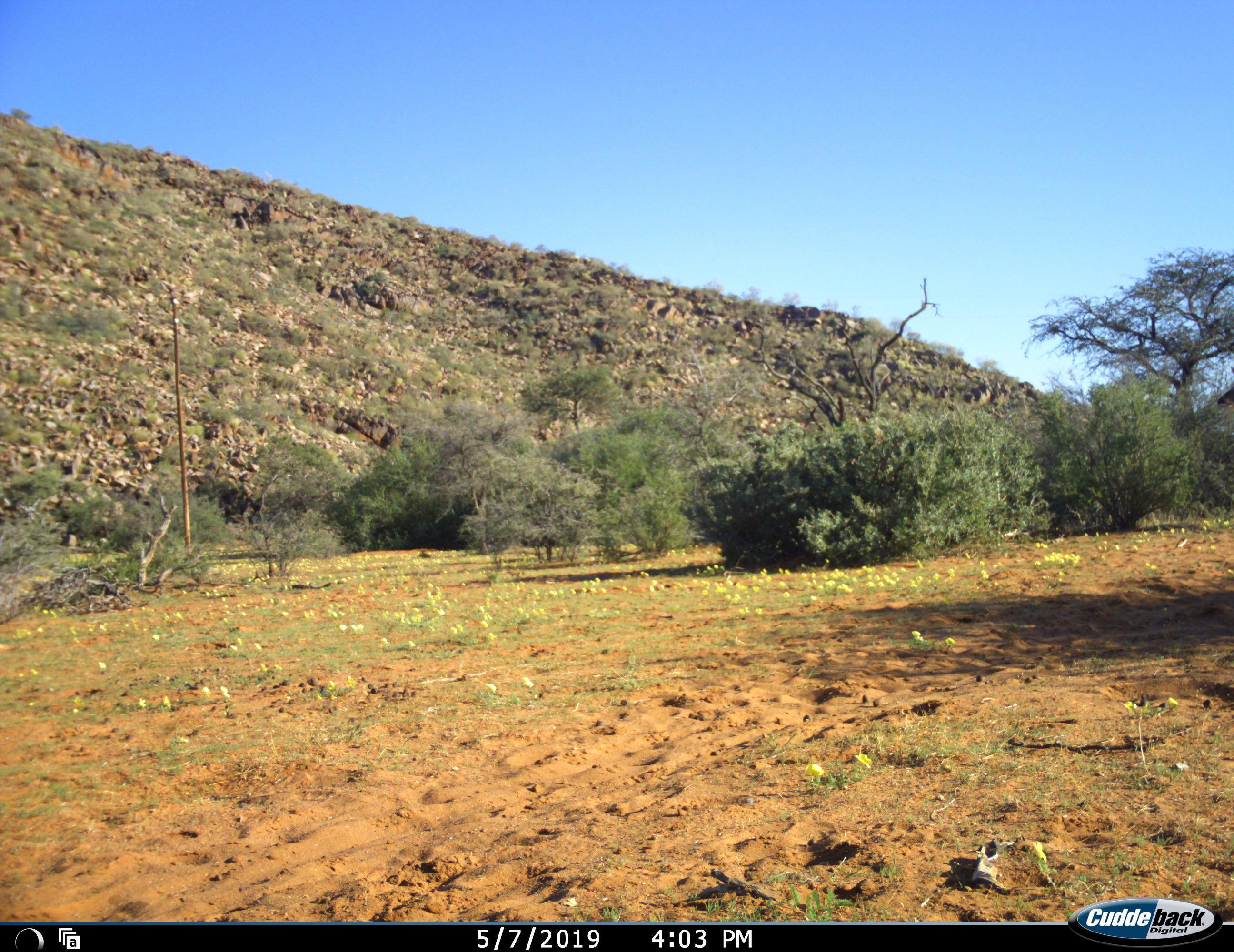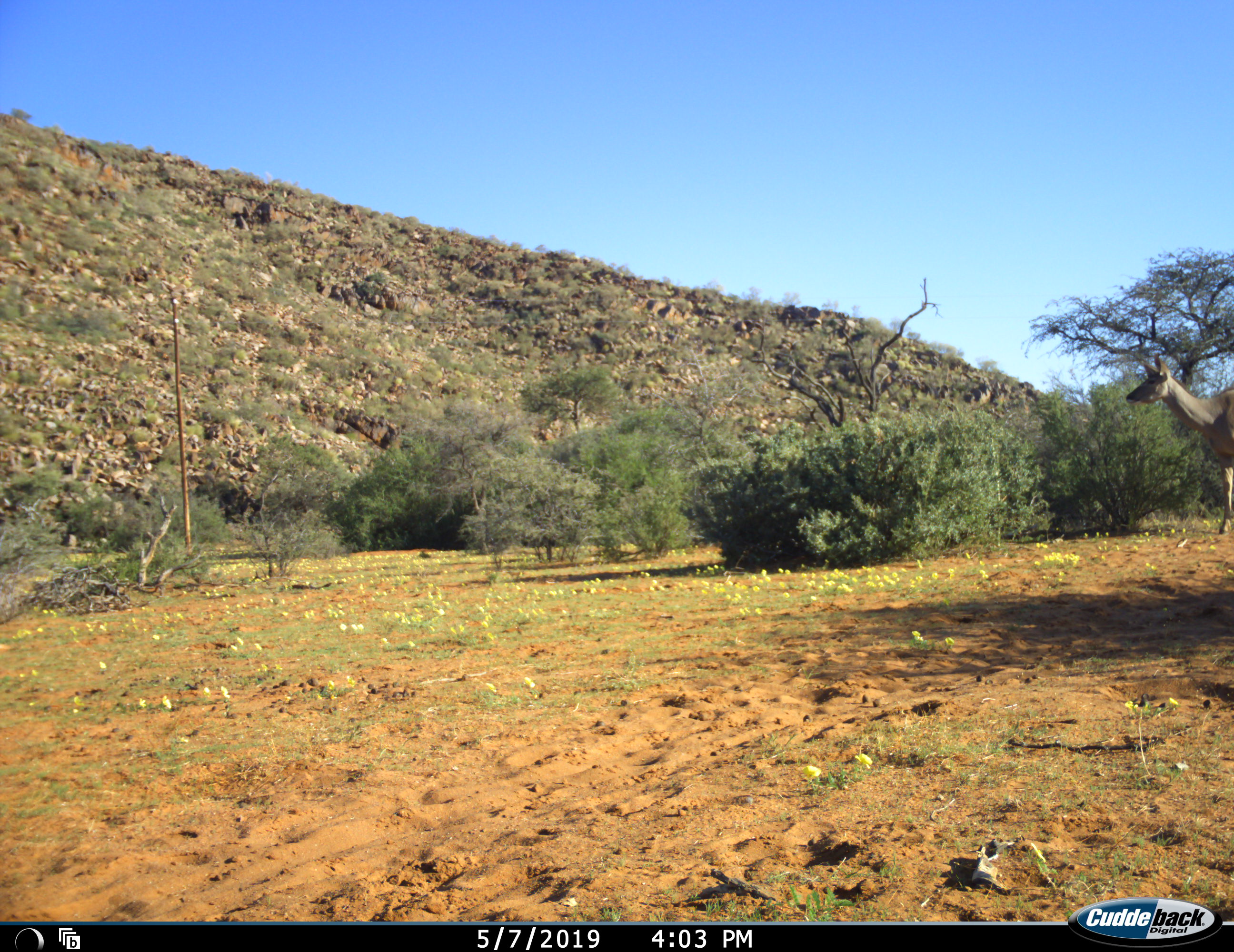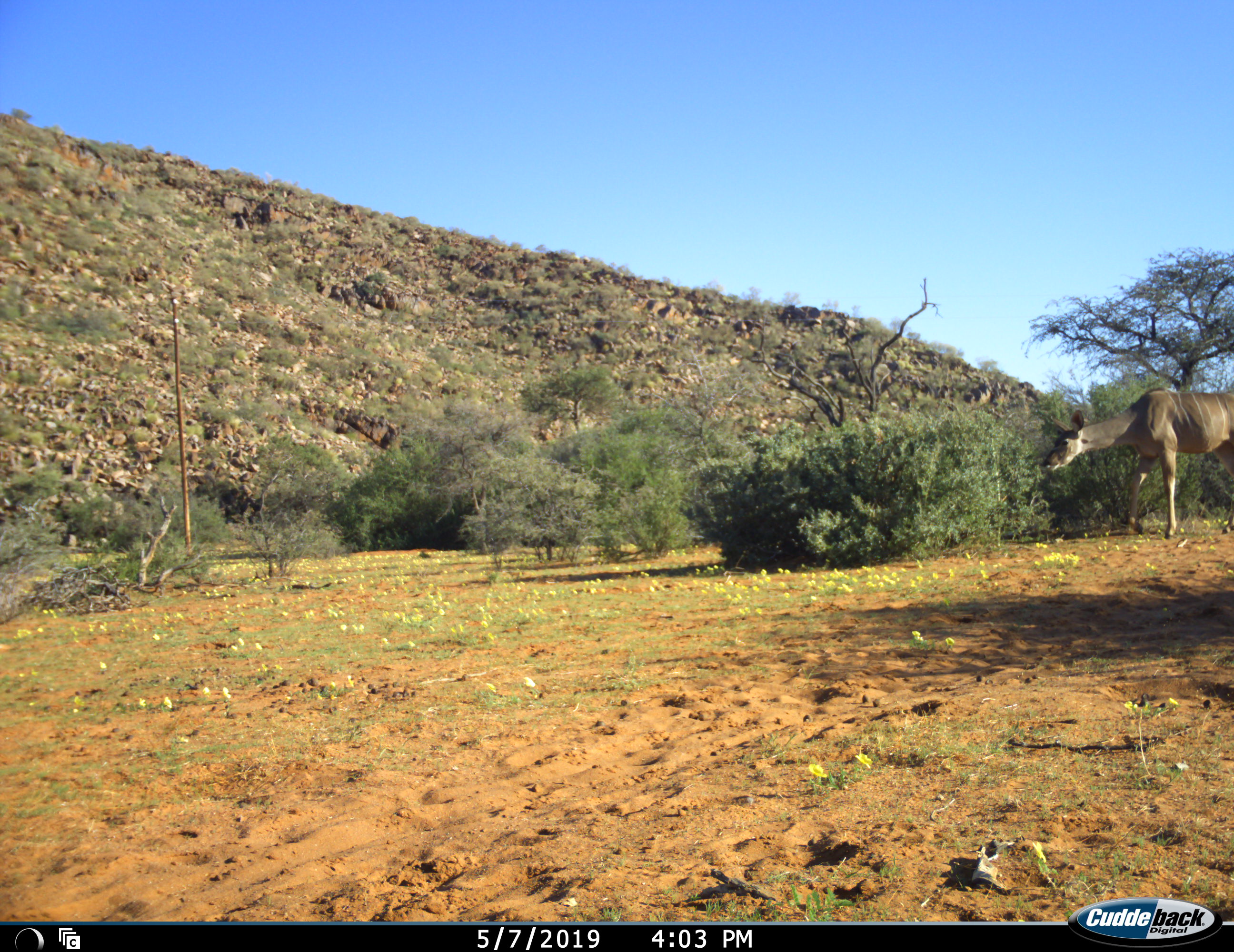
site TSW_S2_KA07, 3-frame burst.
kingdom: Animalia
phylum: Chordata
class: Mammalia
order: Artiodactyla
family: Bovidae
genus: Tragelaphus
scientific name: Tragelaphus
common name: kudu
Kudu (Tragelaphus), count 1. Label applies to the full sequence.